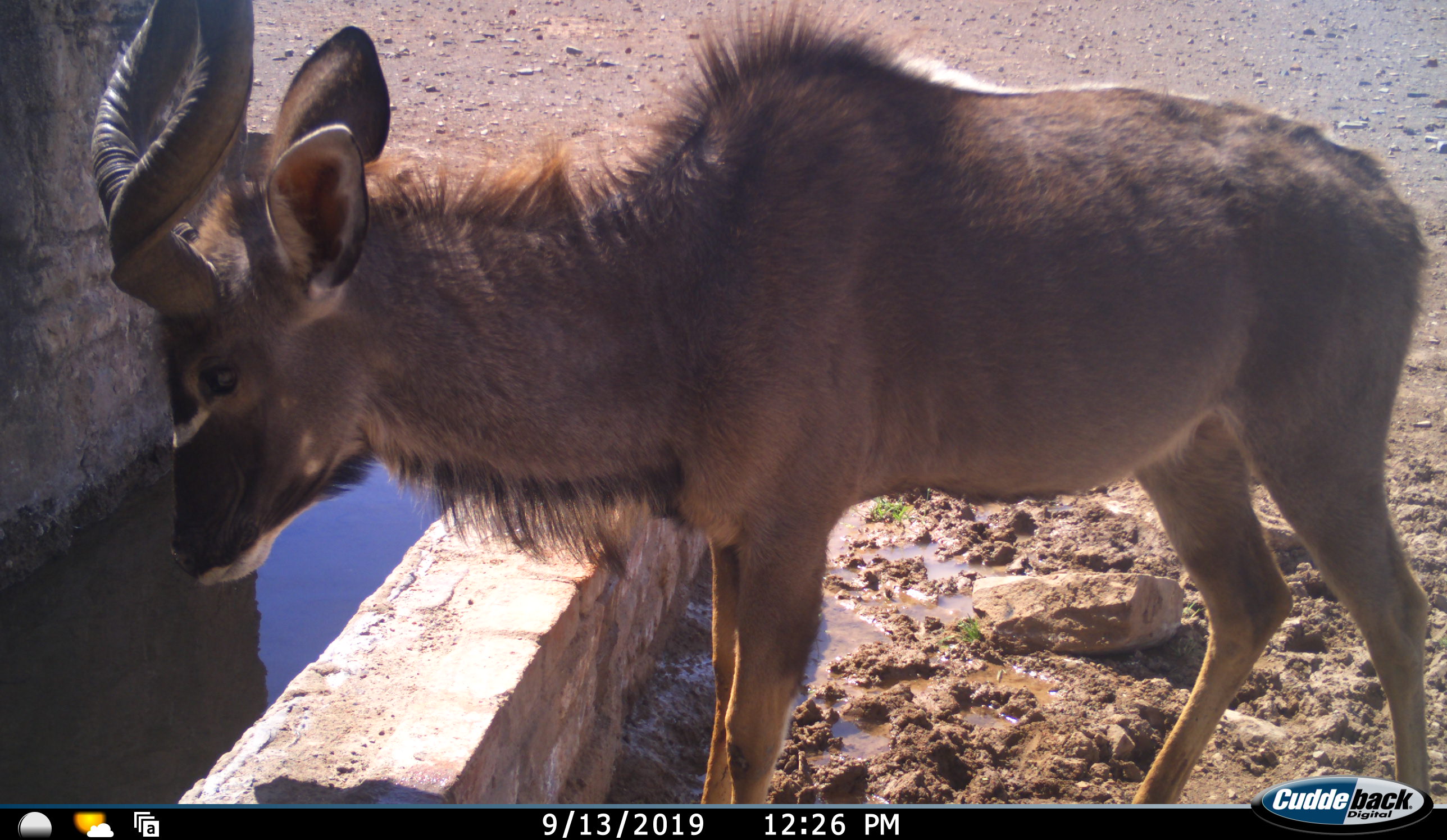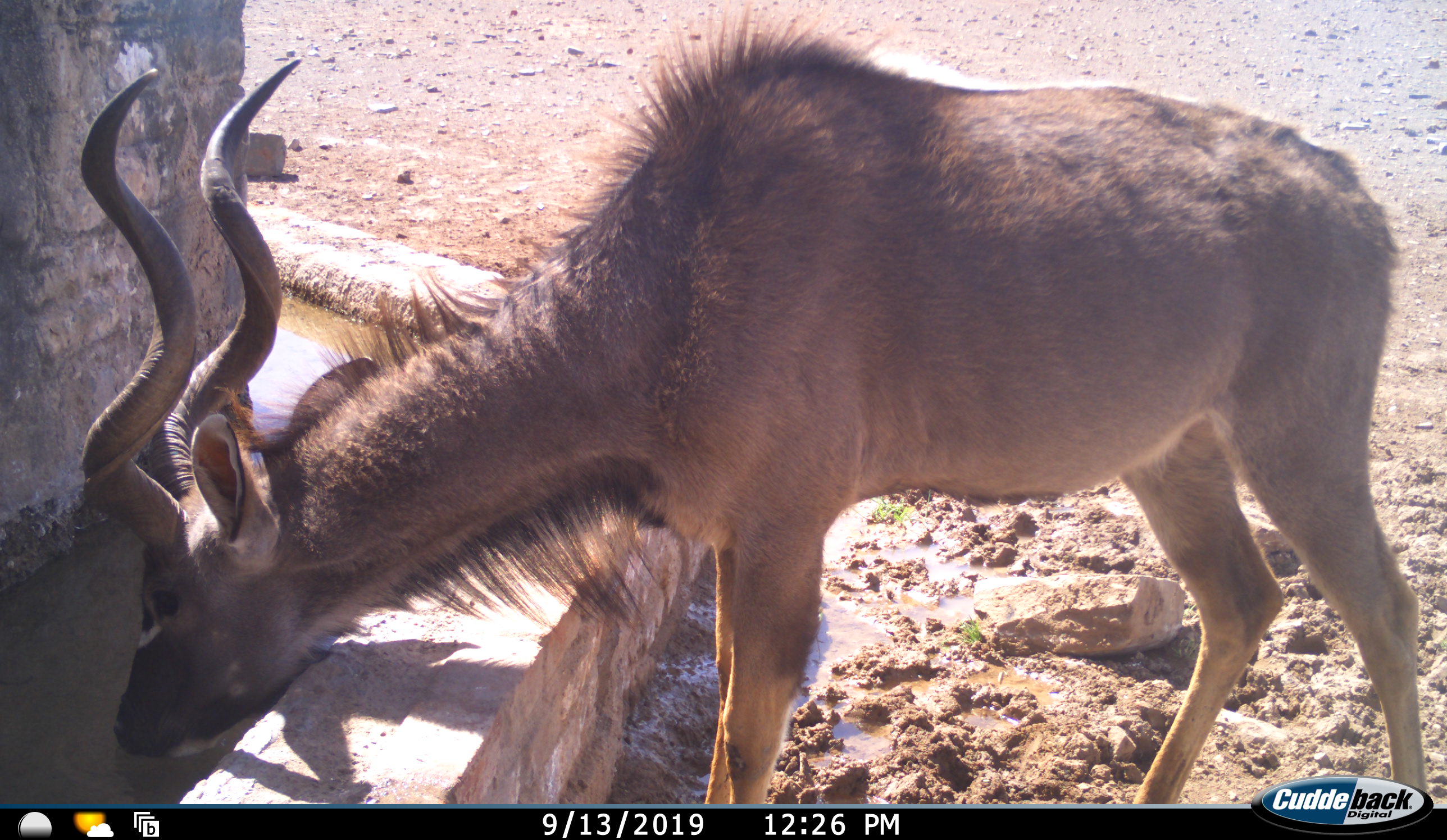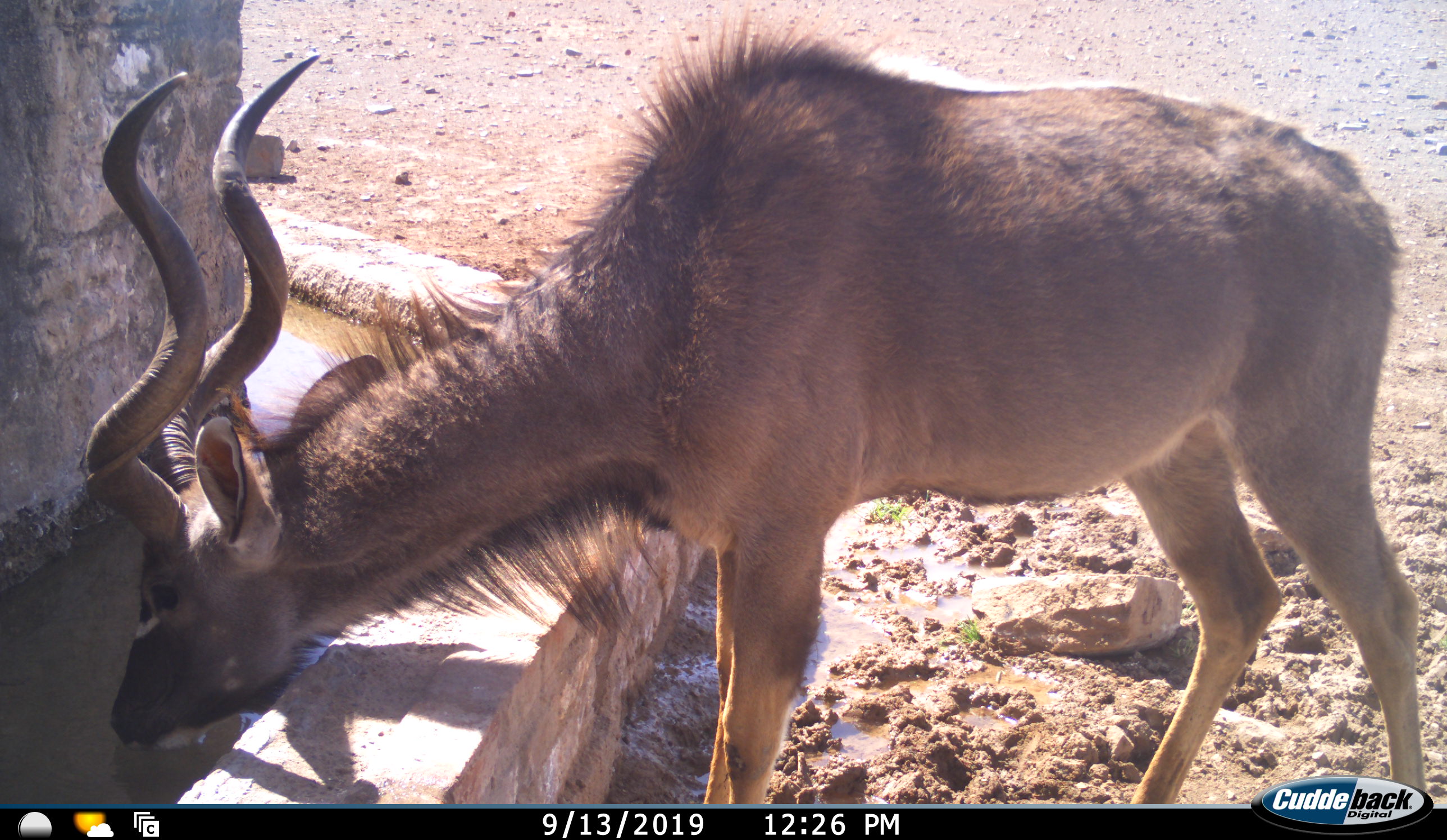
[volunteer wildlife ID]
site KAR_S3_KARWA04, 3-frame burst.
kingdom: Animalia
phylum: Chordata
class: Mammalia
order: Artiodactyla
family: Bovidae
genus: Tragelaphus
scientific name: Tragelaphus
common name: kudu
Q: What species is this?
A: Kudu (Tragelaphus).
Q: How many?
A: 1.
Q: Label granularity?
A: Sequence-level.